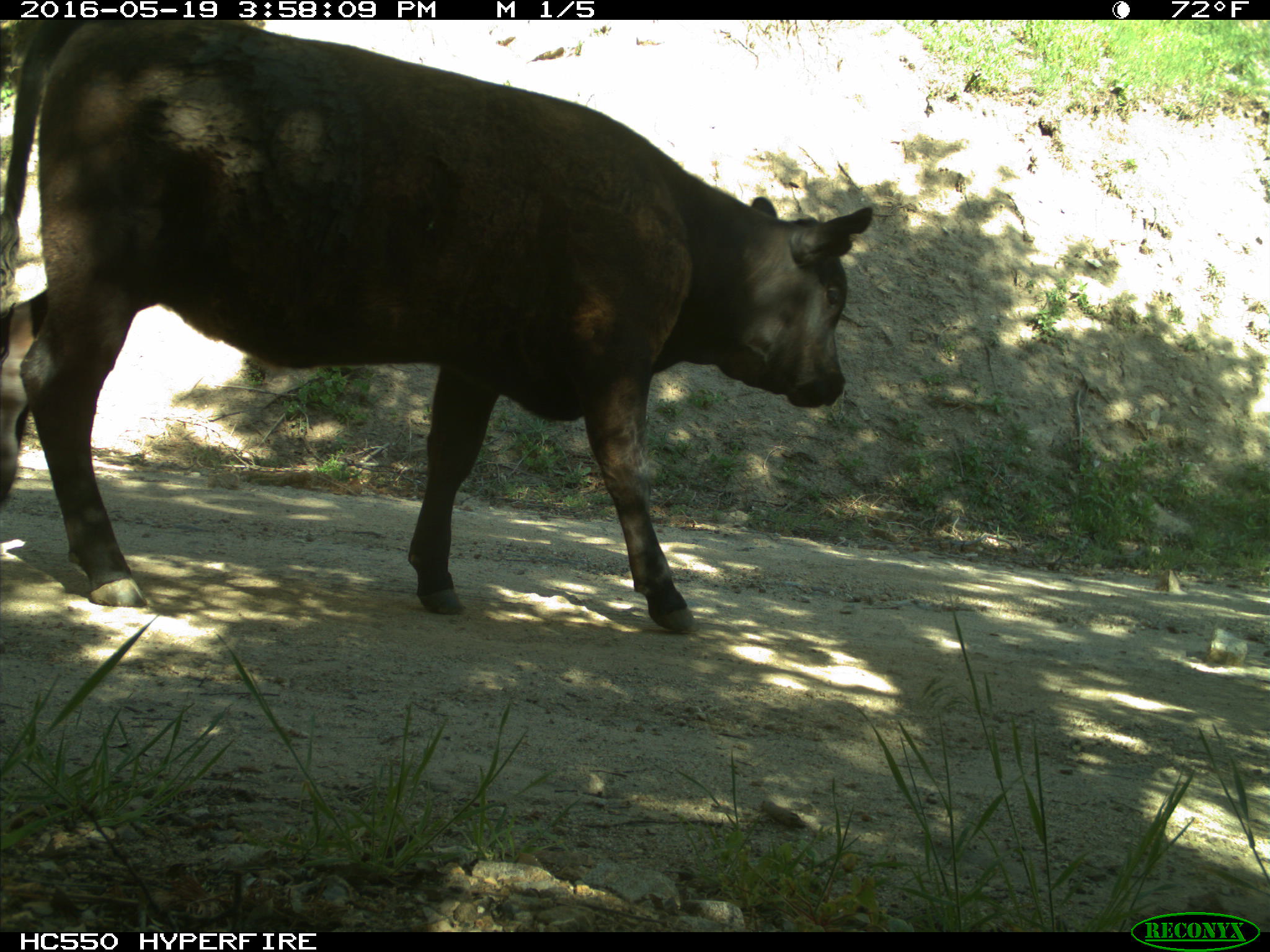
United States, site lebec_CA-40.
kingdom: Animalia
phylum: Chordata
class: Mammalia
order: Artiodactyla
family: Bovidae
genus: Bos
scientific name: Bos taurus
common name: domestic cow